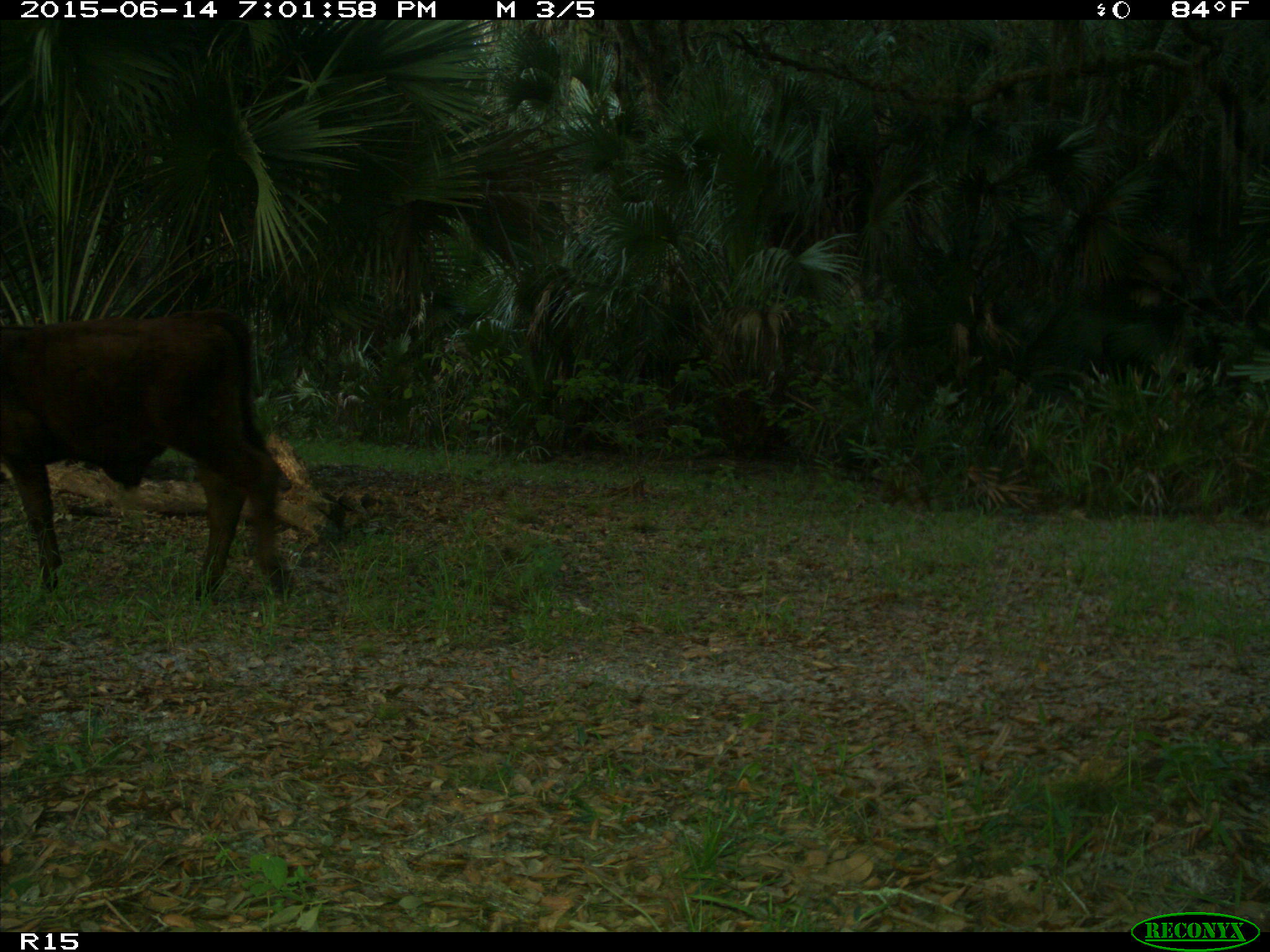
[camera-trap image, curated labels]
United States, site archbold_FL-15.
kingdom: Animalia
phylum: Chordata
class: Mammalia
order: Artiodactyla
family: Bovidae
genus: Bos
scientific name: Bos taurus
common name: domestic cow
Bos taurus (domestic cow).